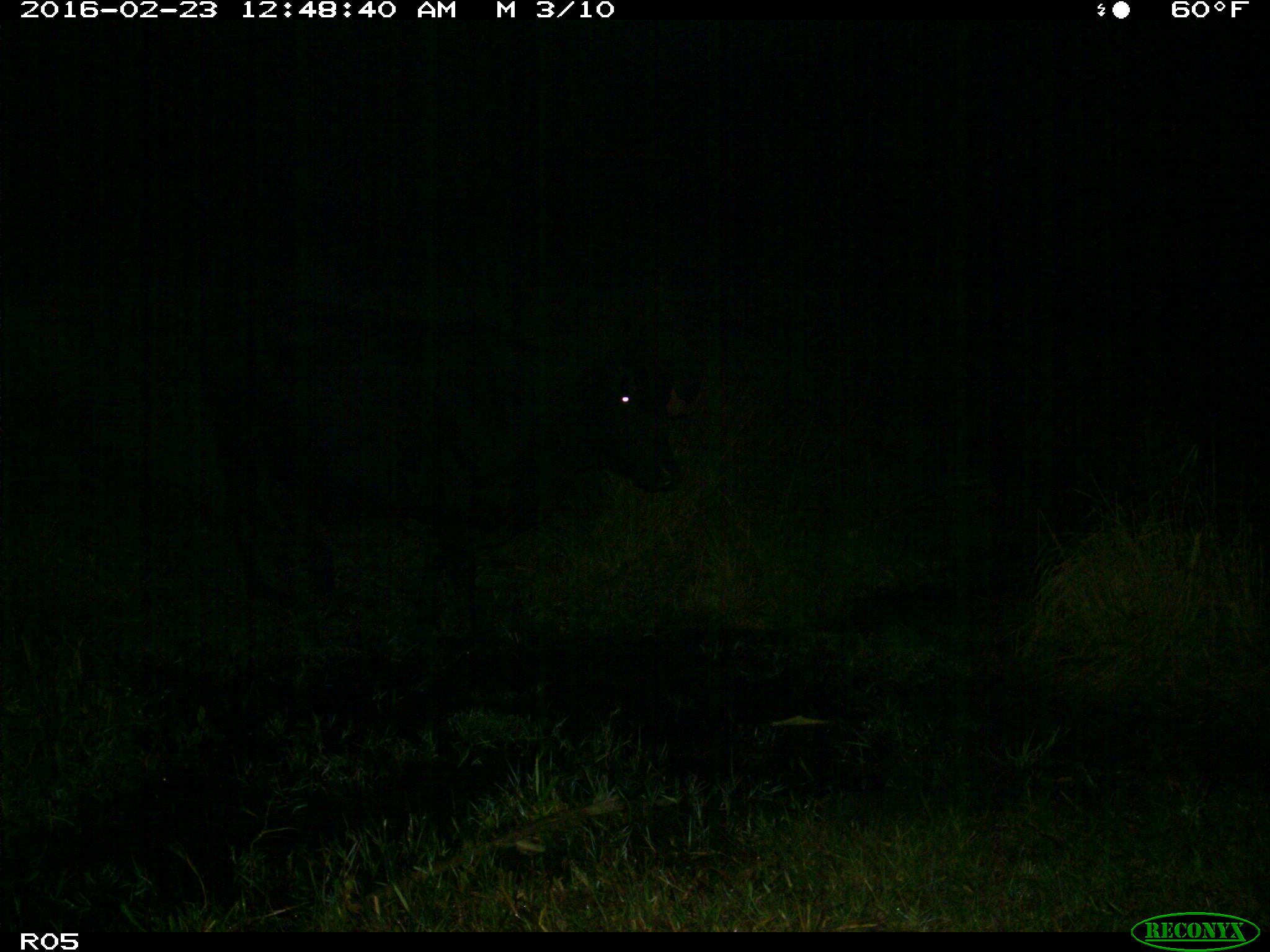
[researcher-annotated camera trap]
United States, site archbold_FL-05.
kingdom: Animalia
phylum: Chordata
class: Mammalia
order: Artiodactyla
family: Bovidae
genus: Bos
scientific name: Bos taurus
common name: domestic cow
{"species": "Bos taurus (domestic cow)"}